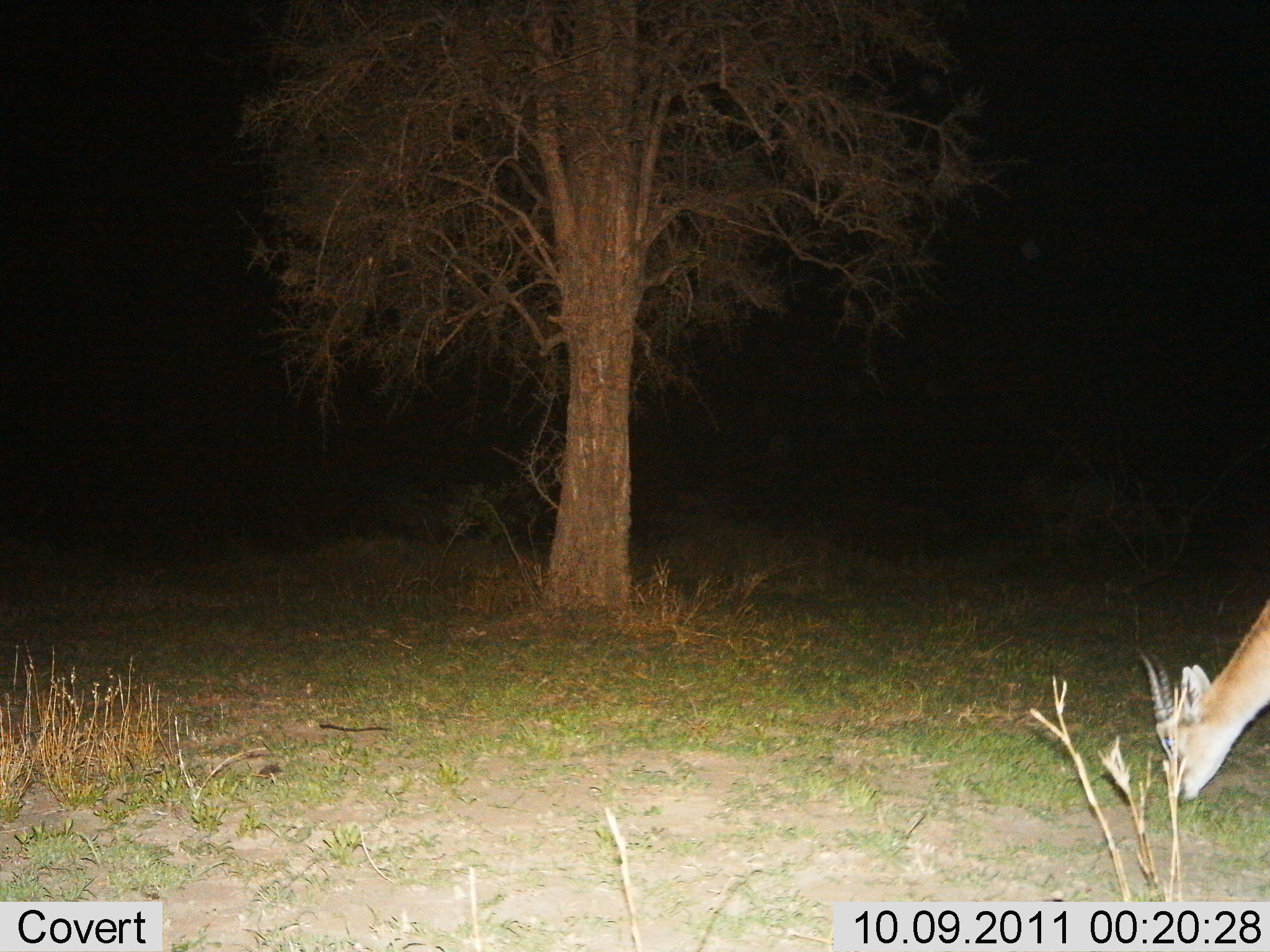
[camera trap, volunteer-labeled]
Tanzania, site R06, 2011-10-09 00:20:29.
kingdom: Animalia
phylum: Chordata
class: Mammalia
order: Artiodactyla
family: Bovidae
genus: Eudorcas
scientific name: Eudorcas thomsonii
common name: thomson's gazelle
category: gazellethomsons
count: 1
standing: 10%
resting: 0%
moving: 0%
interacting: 0%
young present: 0%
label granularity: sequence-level